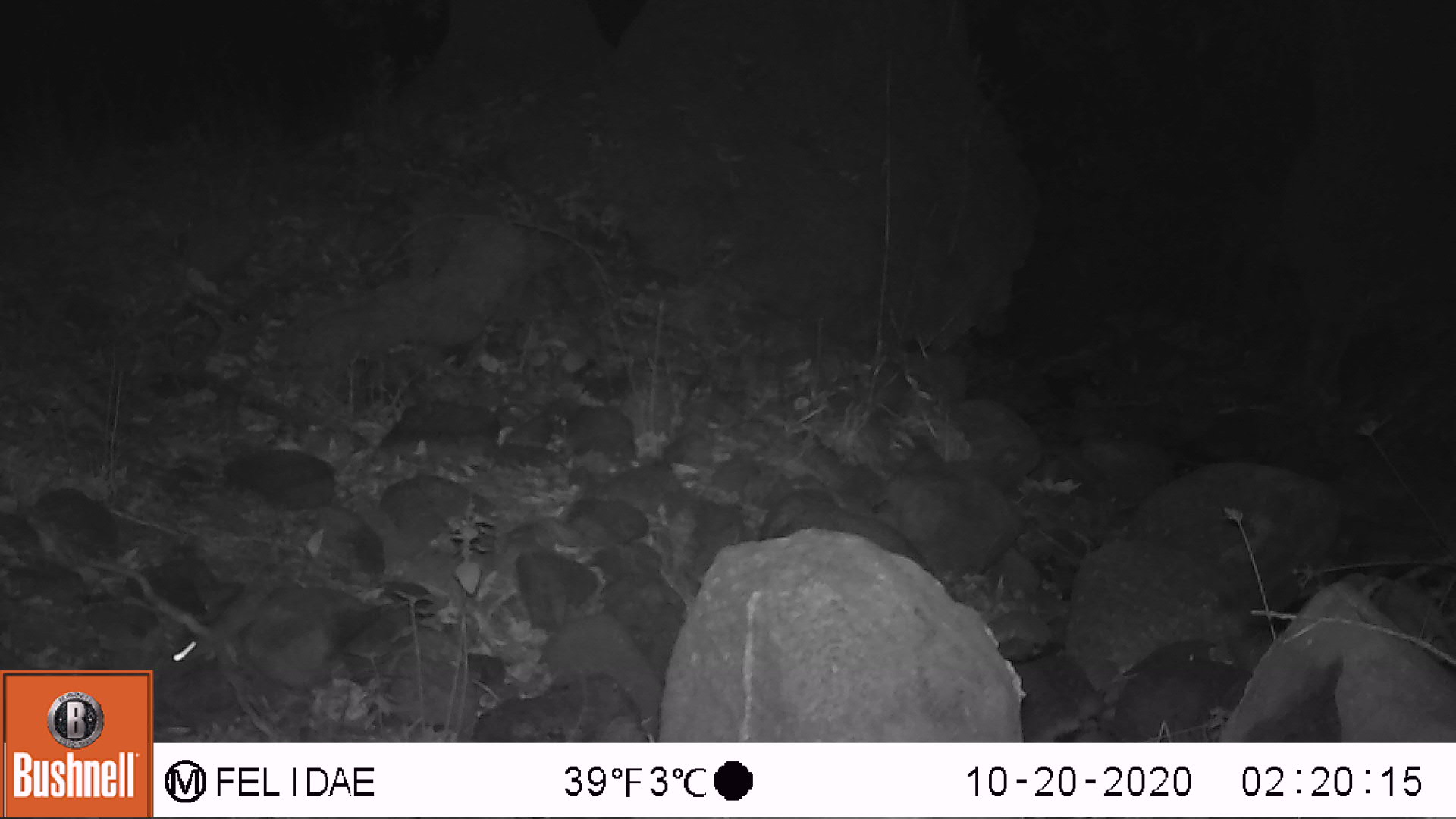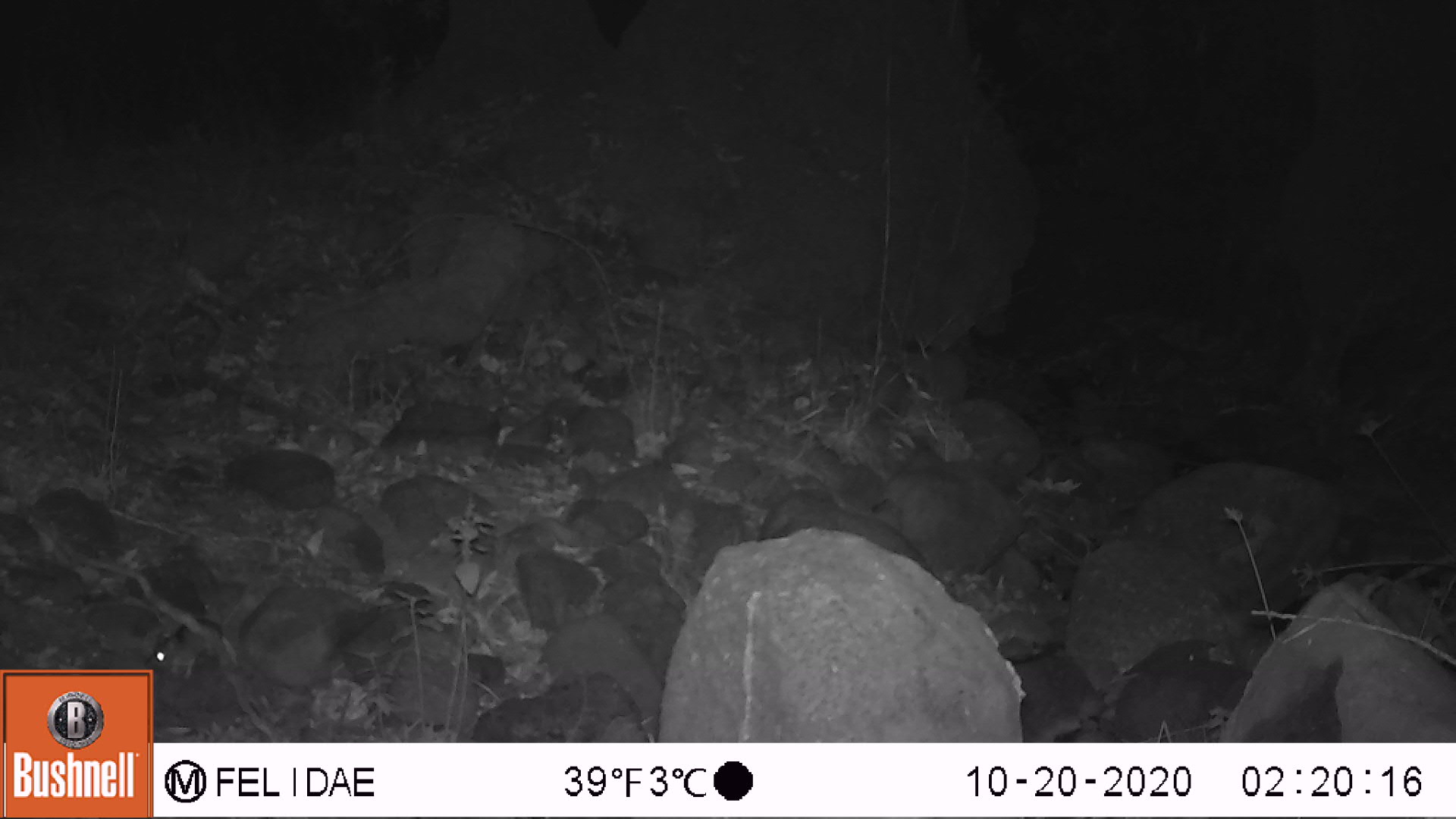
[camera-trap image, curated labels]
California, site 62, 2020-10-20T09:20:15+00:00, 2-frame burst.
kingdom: Animalia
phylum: Chordata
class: Mammalia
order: Rodentia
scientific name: Rodentia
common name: mouse or rat